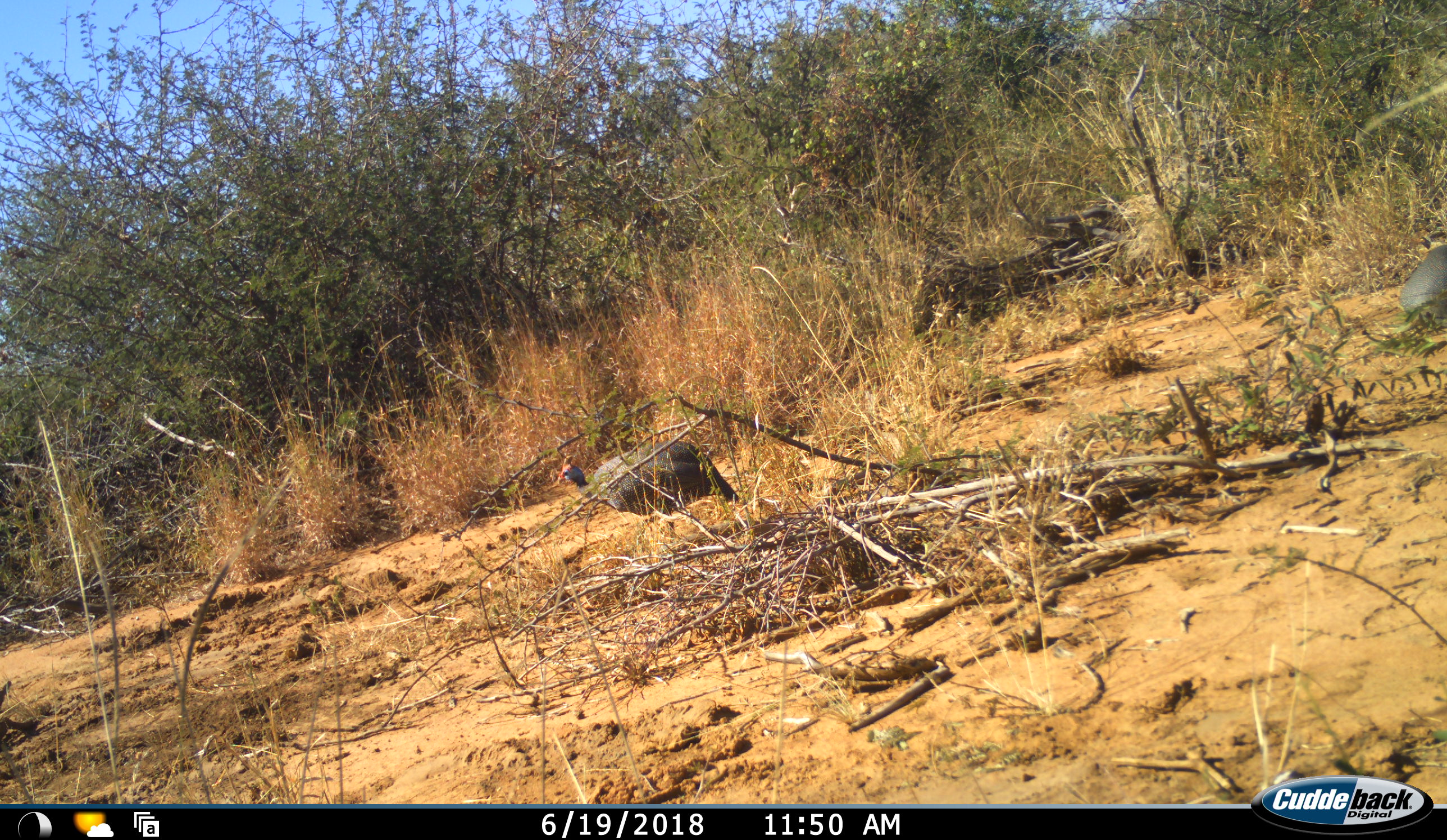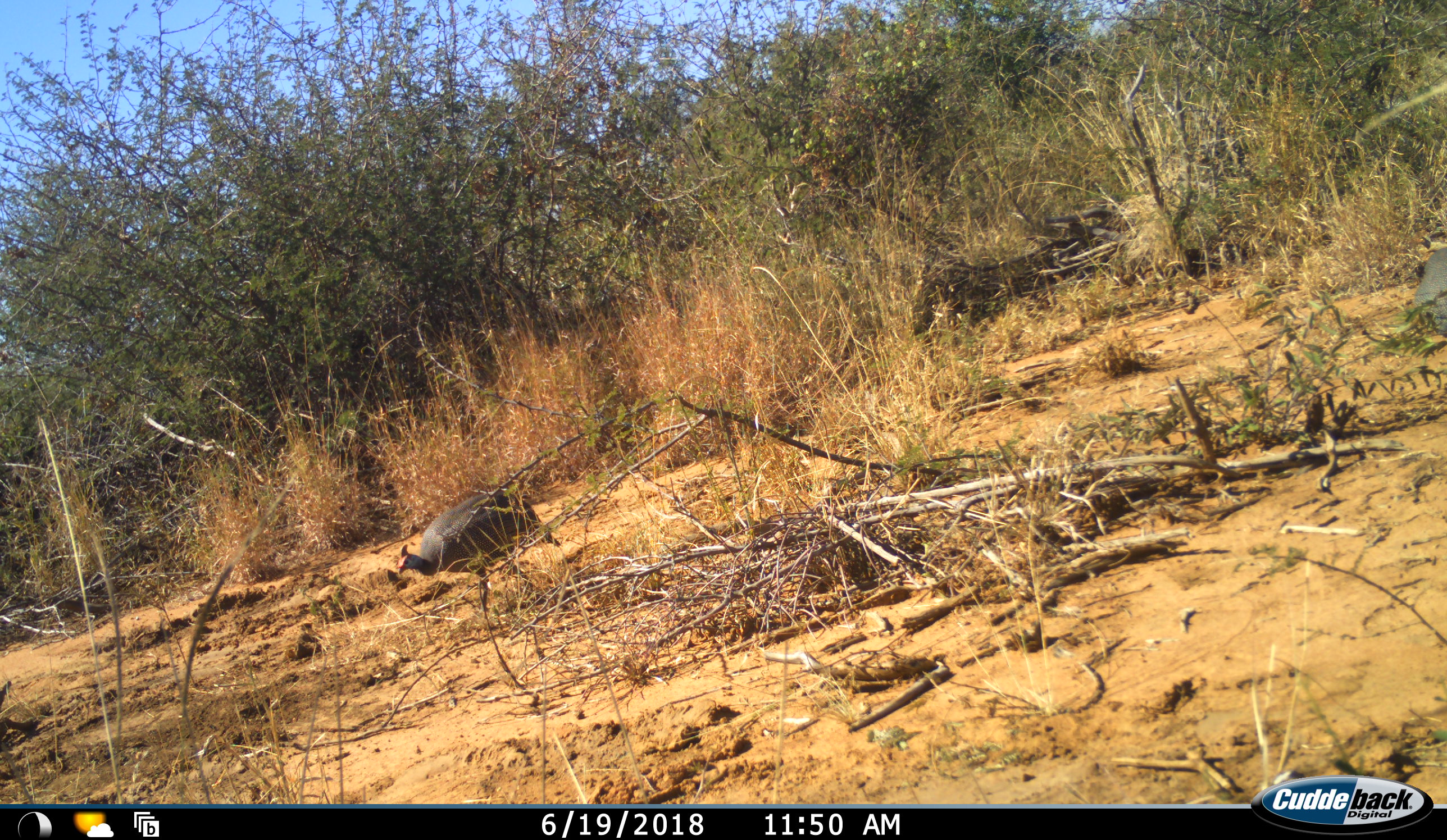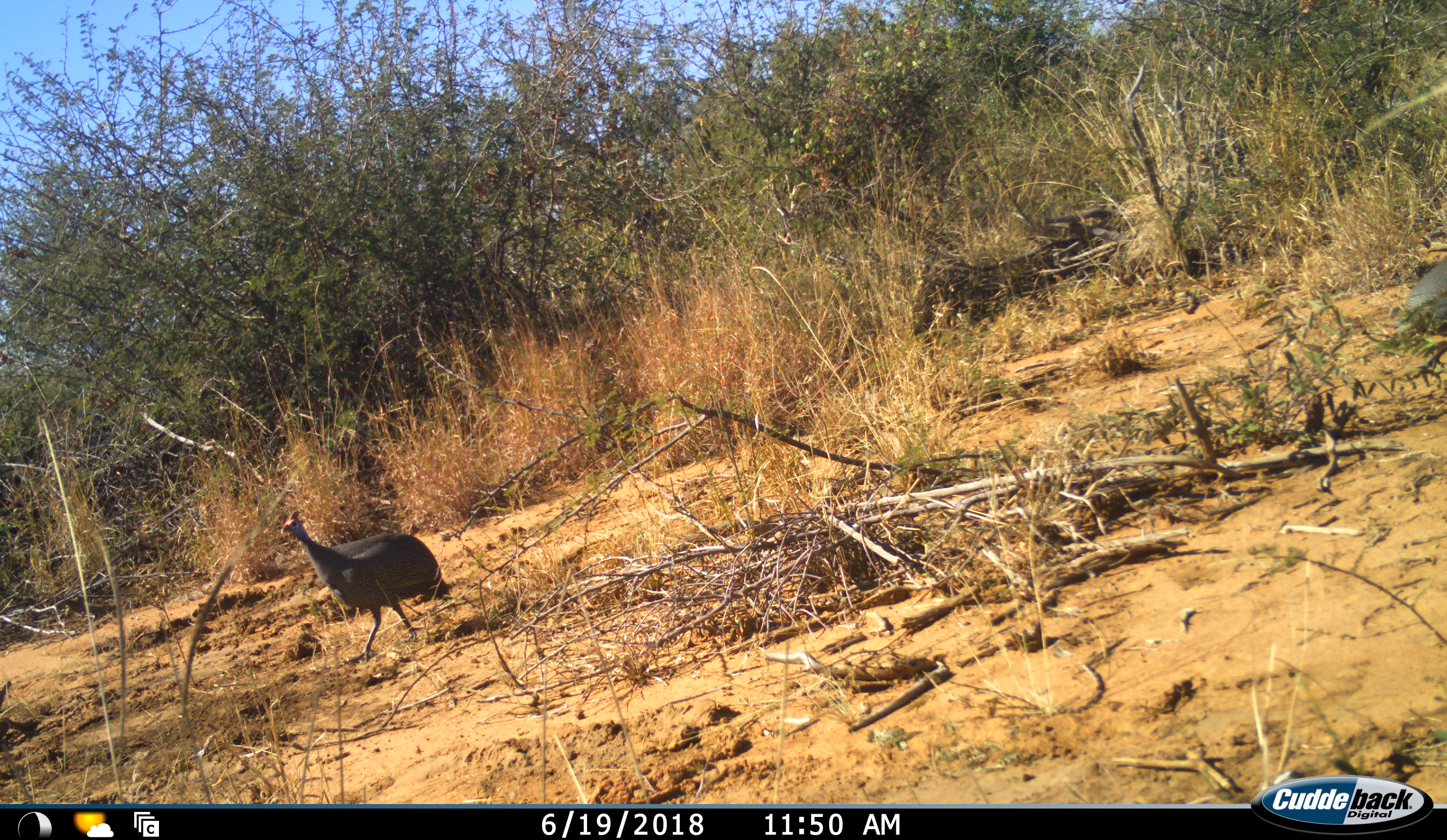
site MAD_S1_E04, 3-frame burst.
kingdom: Animalia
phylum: Chordata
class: Aves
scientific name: Aves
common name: bird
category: birdother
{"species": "birdother (bird) (Aves)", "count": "2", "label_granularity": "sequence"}